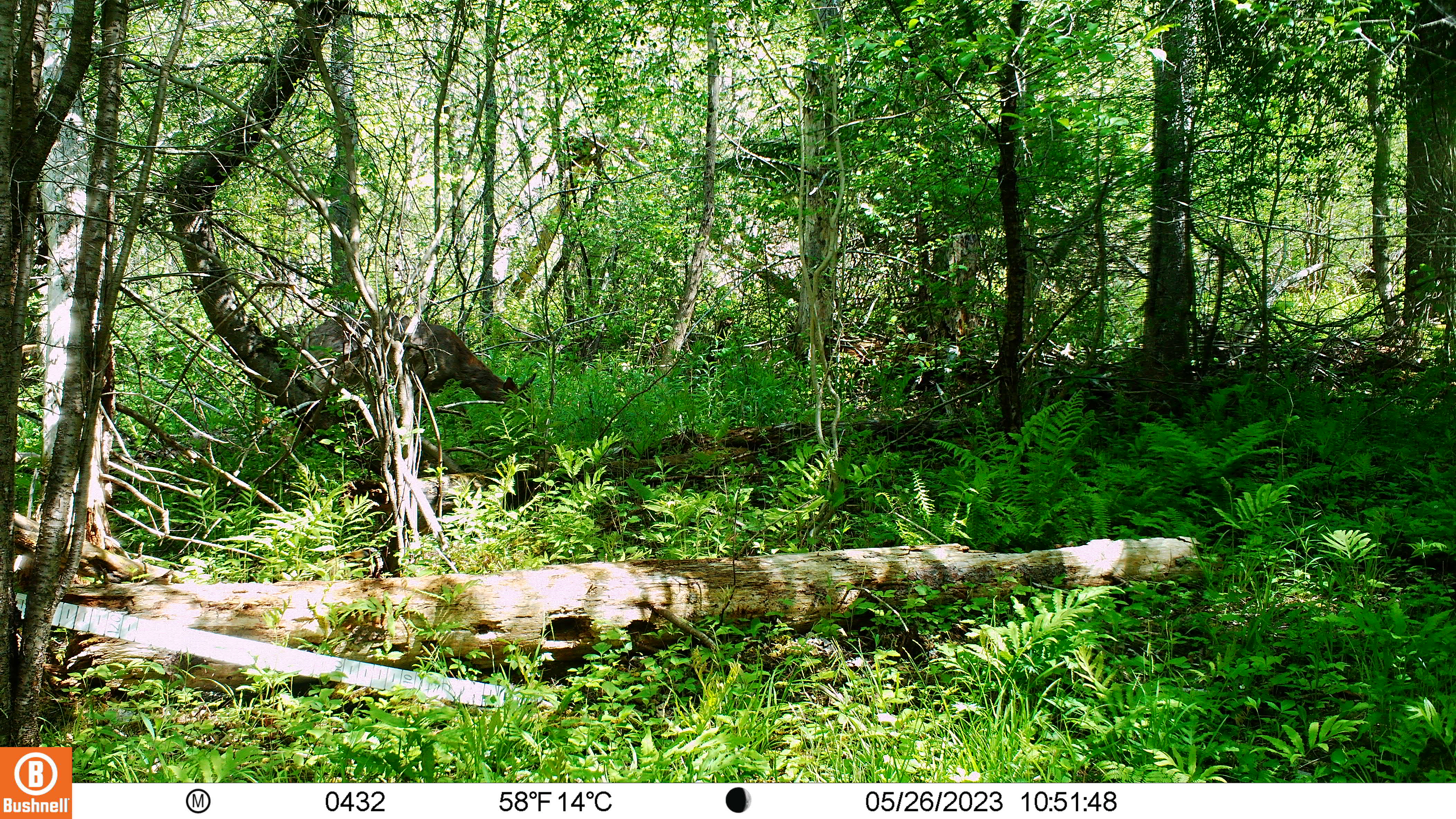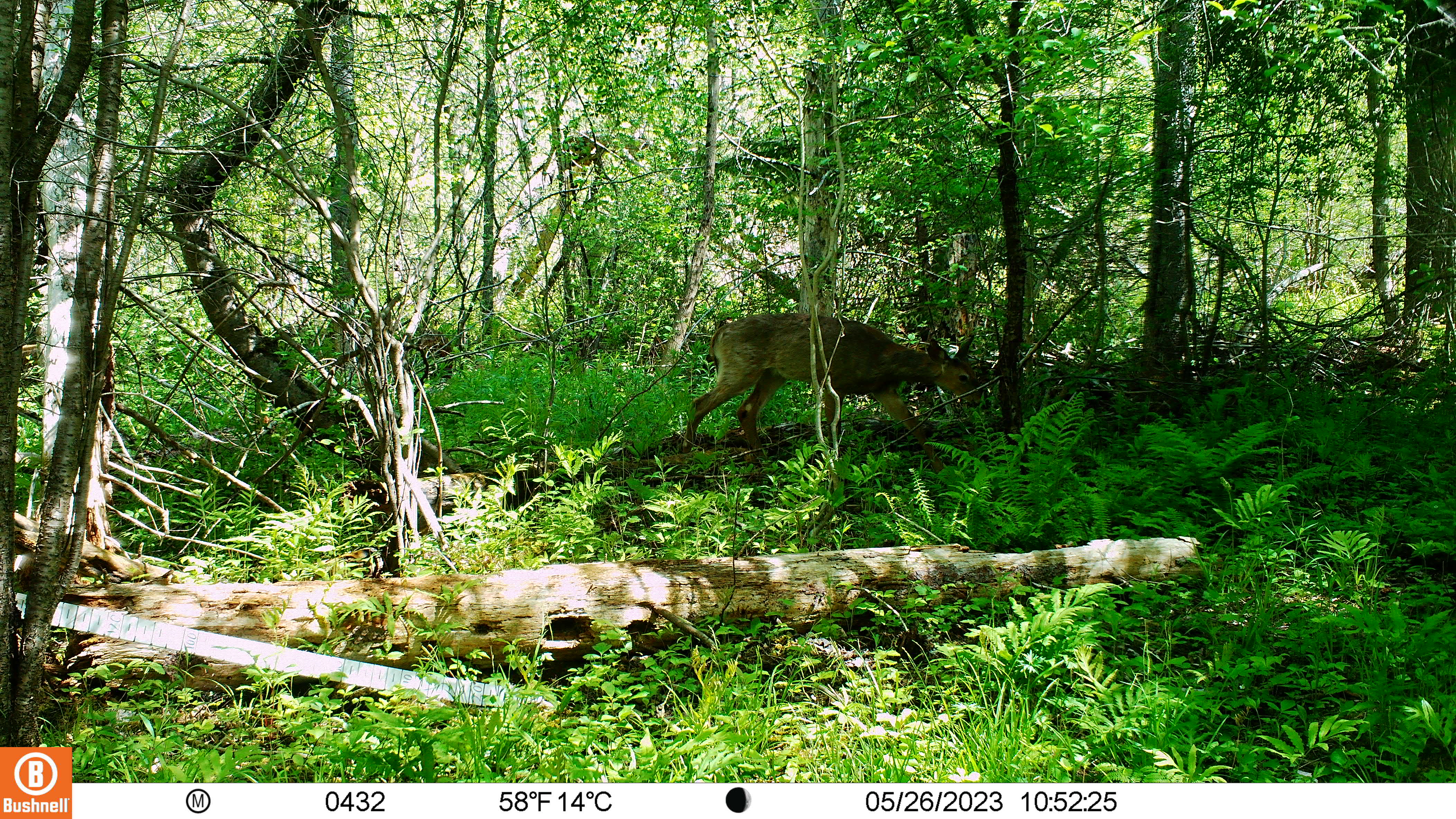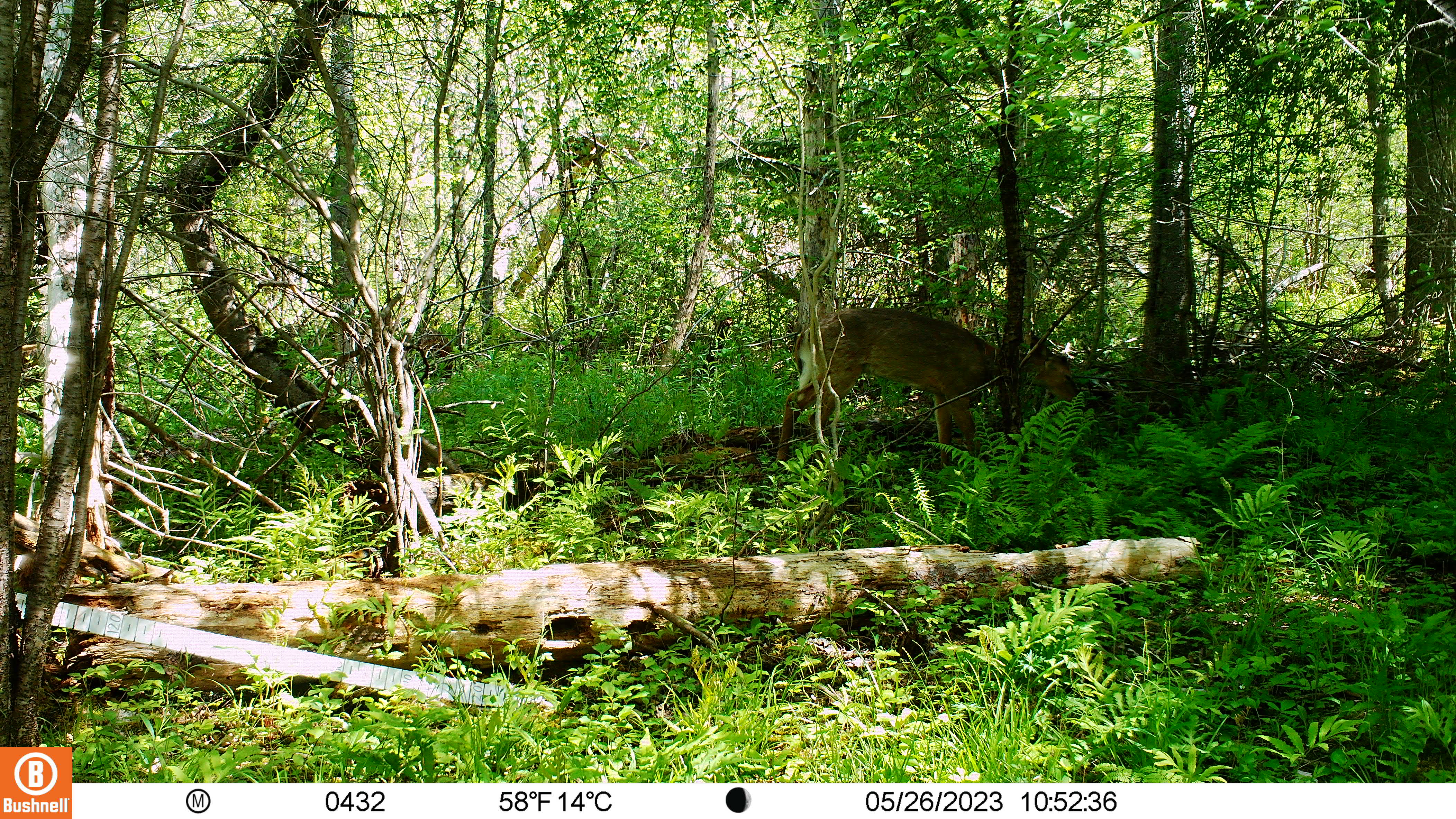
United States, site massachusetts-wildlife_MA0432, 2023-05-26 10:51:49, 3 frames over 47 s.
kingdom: Animalia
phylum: Chordata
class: Mammalia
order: Artiodactyla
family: Cervidae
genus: Odocoileus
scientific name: Odocoileus virginianus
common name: white-tailed deer